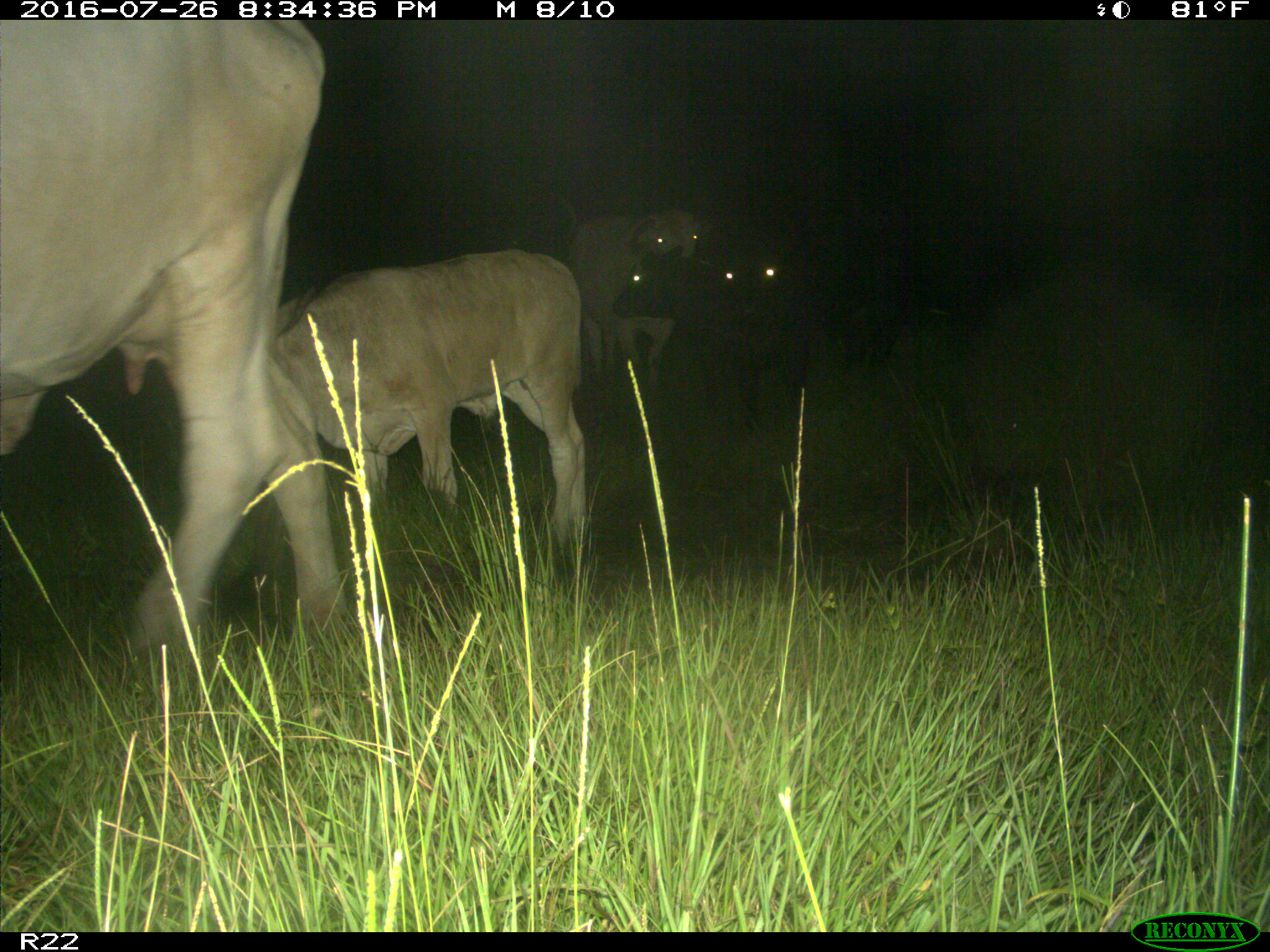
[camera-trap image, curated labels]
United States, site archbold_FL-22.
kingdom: Animalia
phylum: Chordata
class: Mammalia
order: Artiodactyla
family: Bovidae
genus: Bos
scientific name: Bos taurus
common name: domestic cow